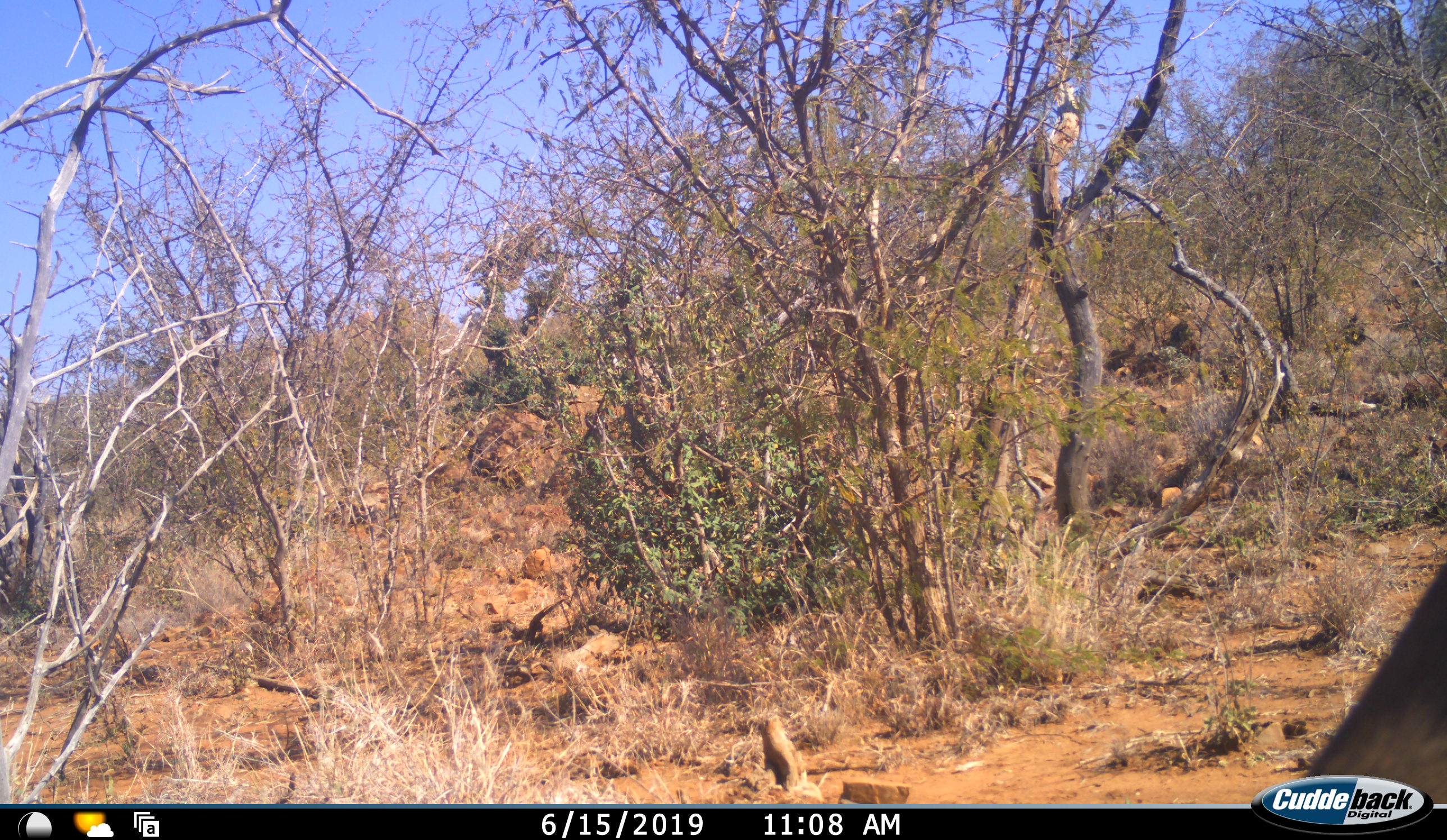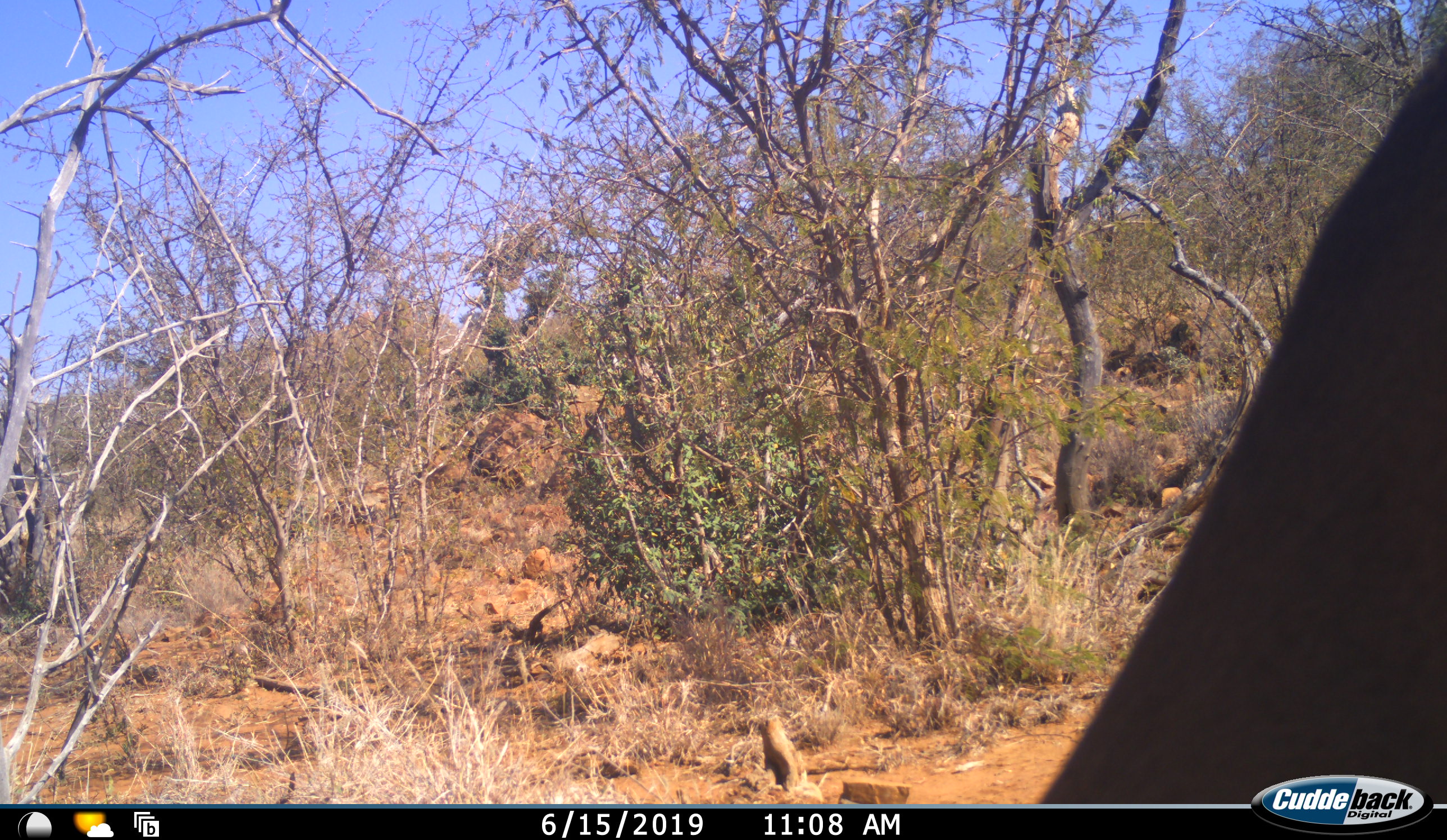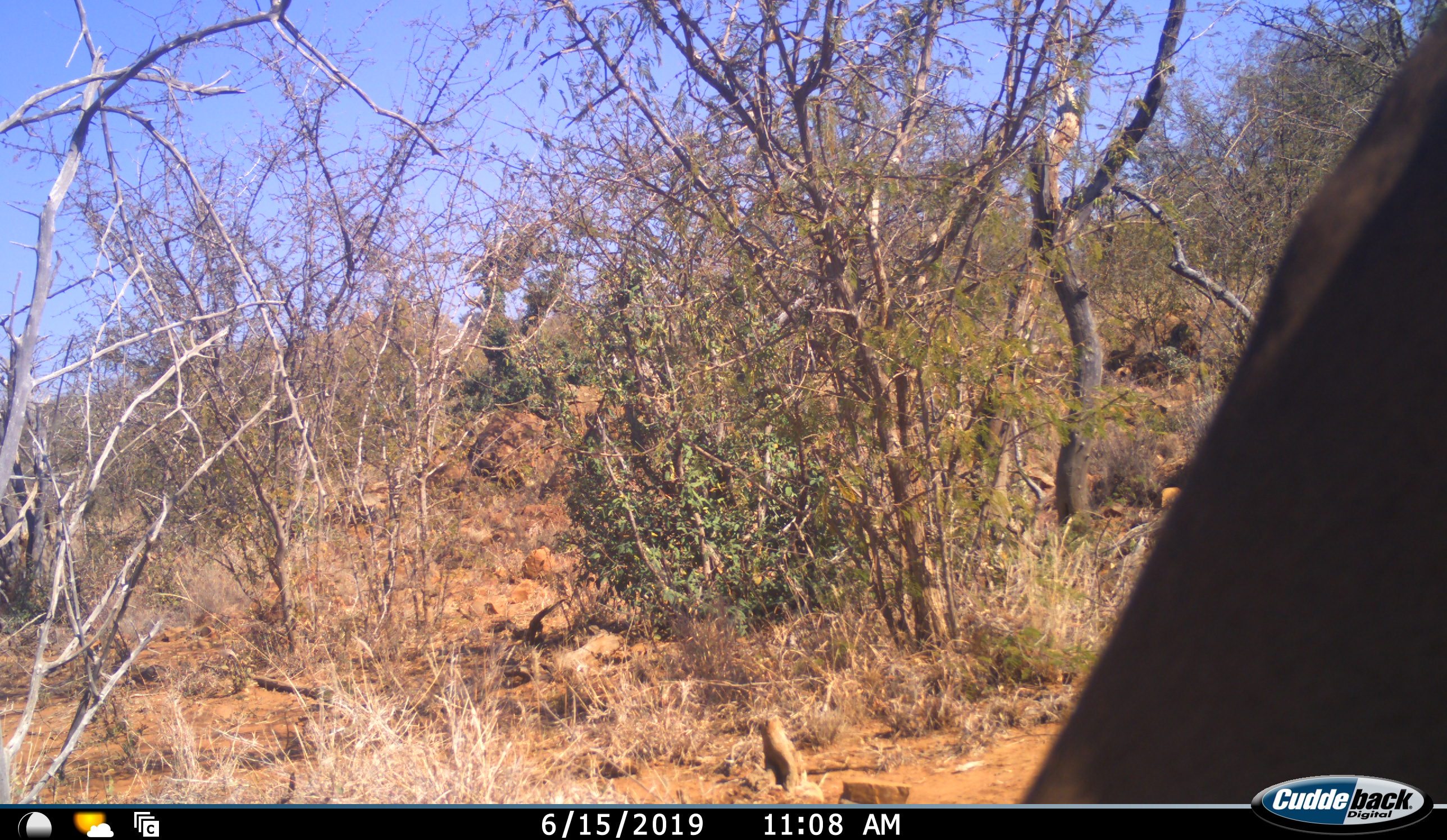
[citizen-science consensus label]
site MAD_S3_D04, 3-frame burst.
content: unidentified animal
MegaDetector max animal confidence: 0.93